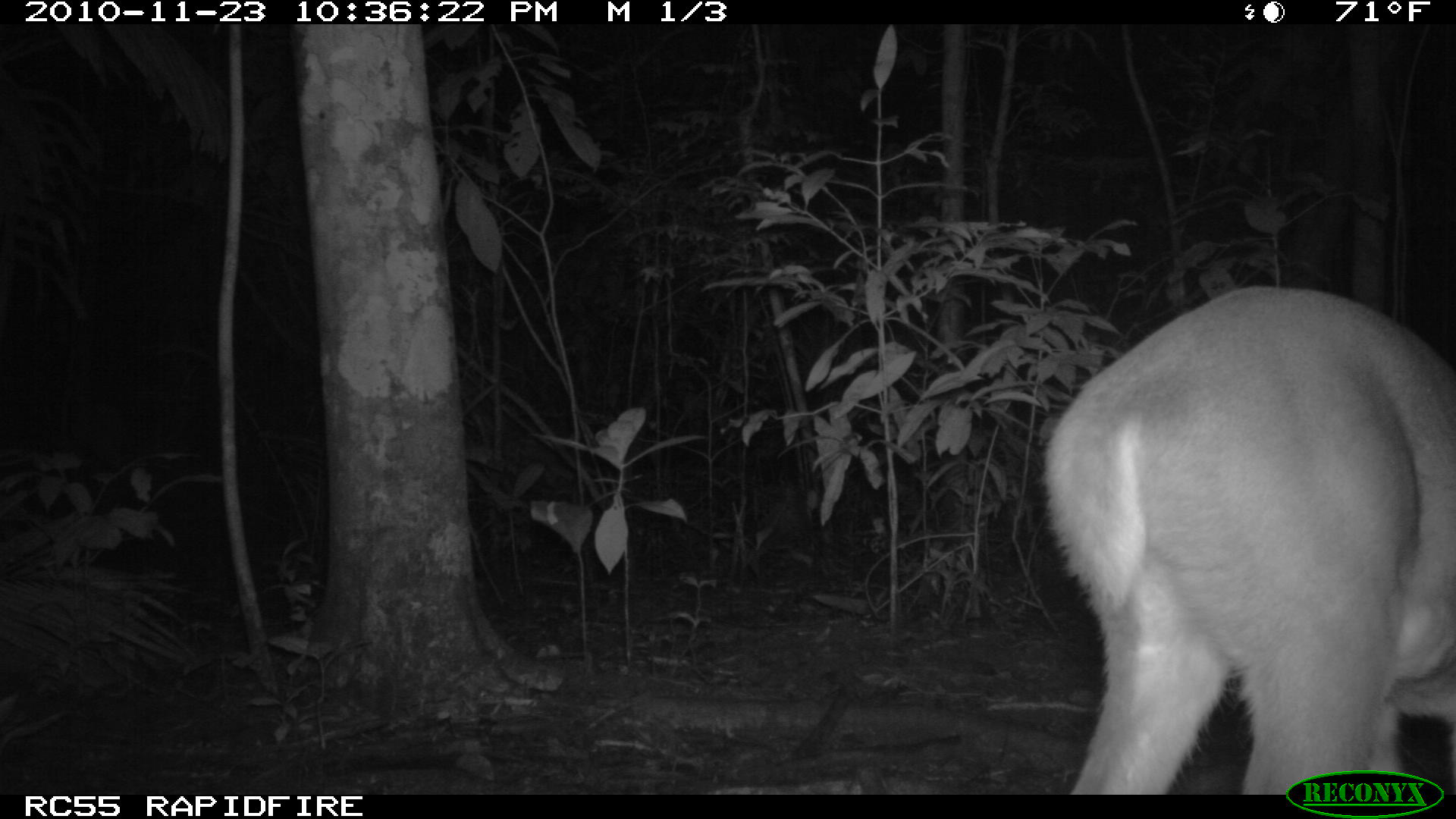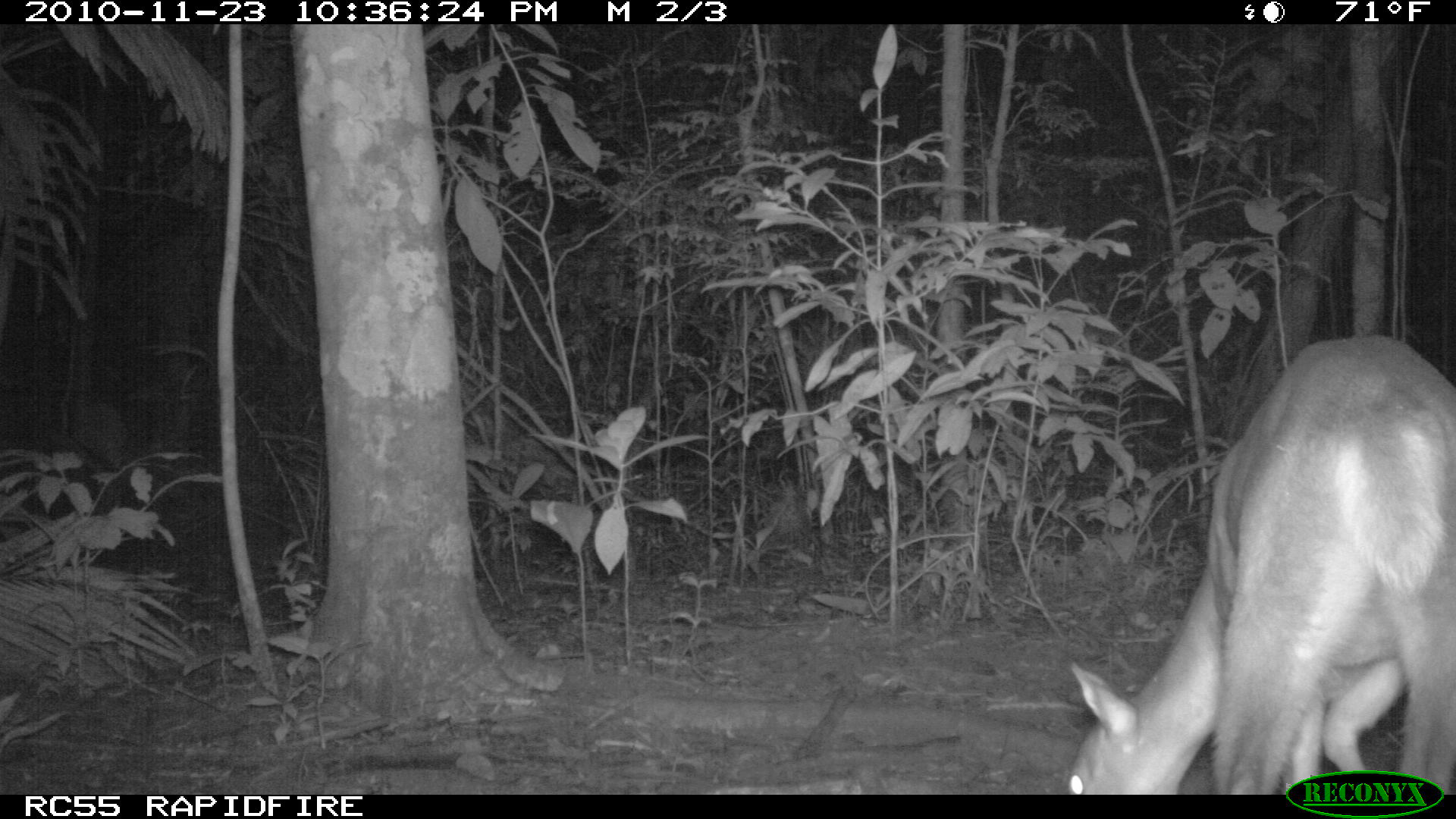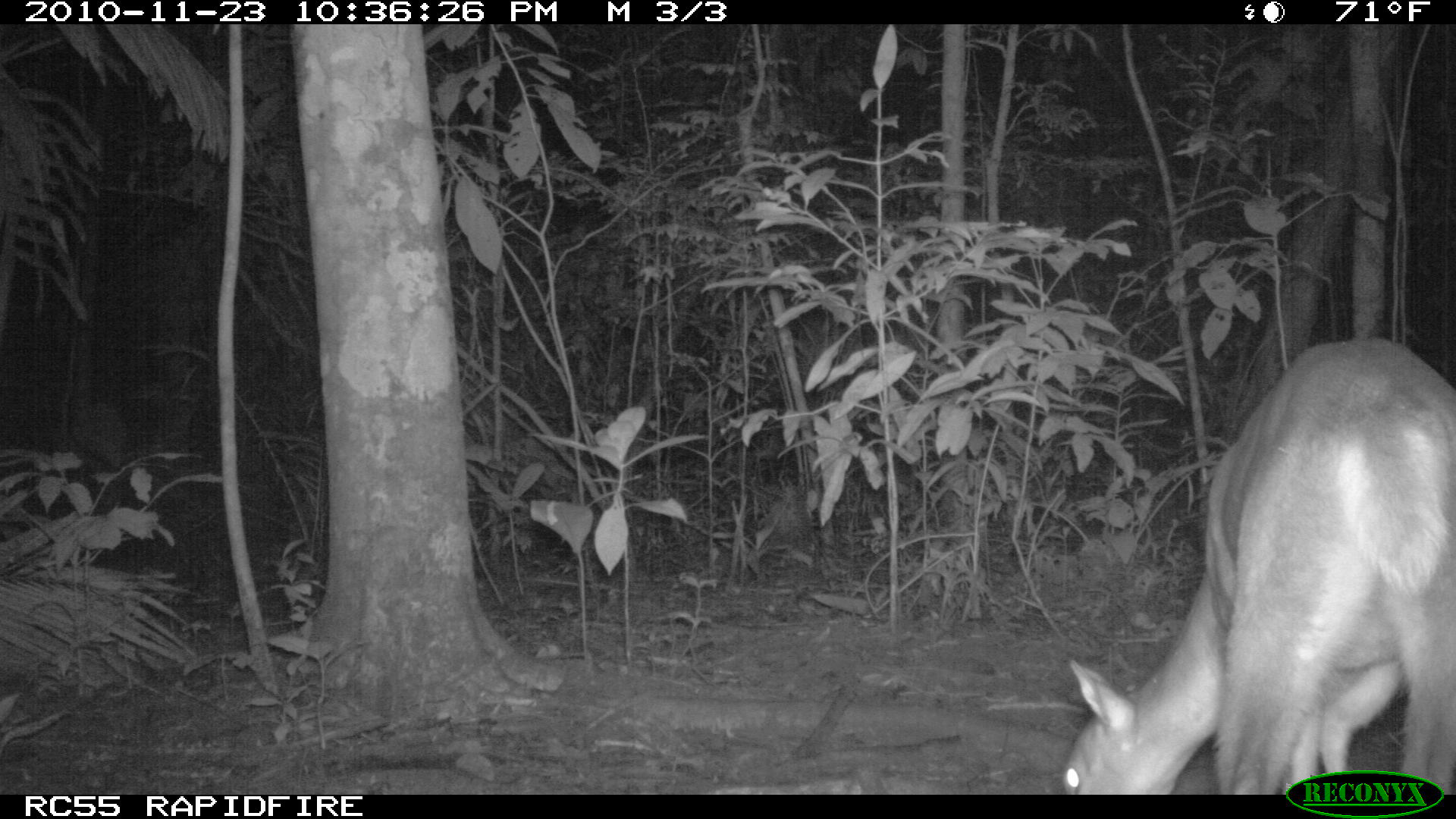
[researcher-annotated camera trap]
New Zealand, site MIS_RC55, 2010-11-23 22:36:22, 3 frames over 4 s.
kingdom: Animalia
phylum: Chordata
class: Mammalia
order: Artiodactyla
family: Cervidae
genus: Odocoileus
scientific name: Odocoileus virginianus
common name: white-tailed deer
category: white tailed deer